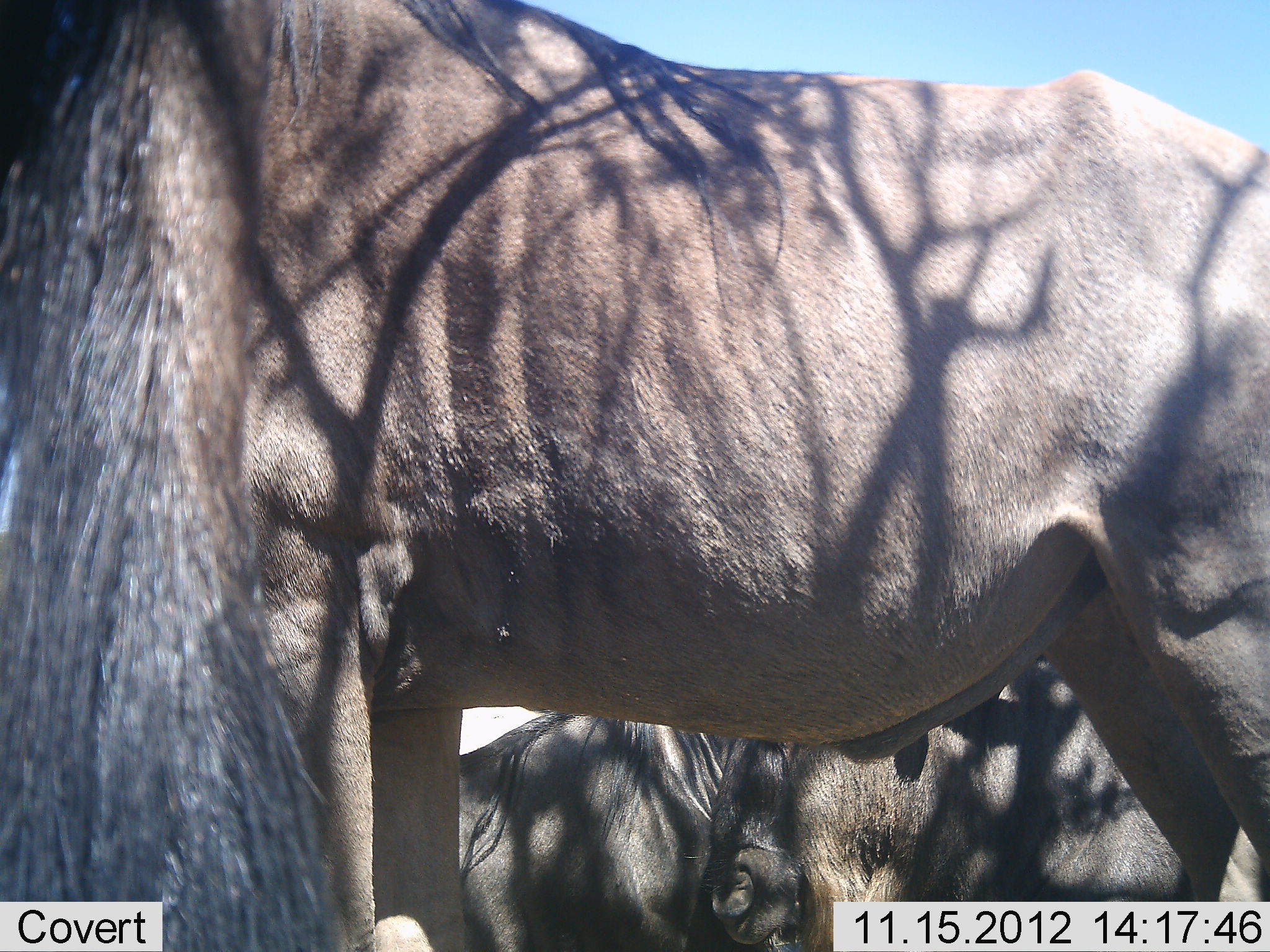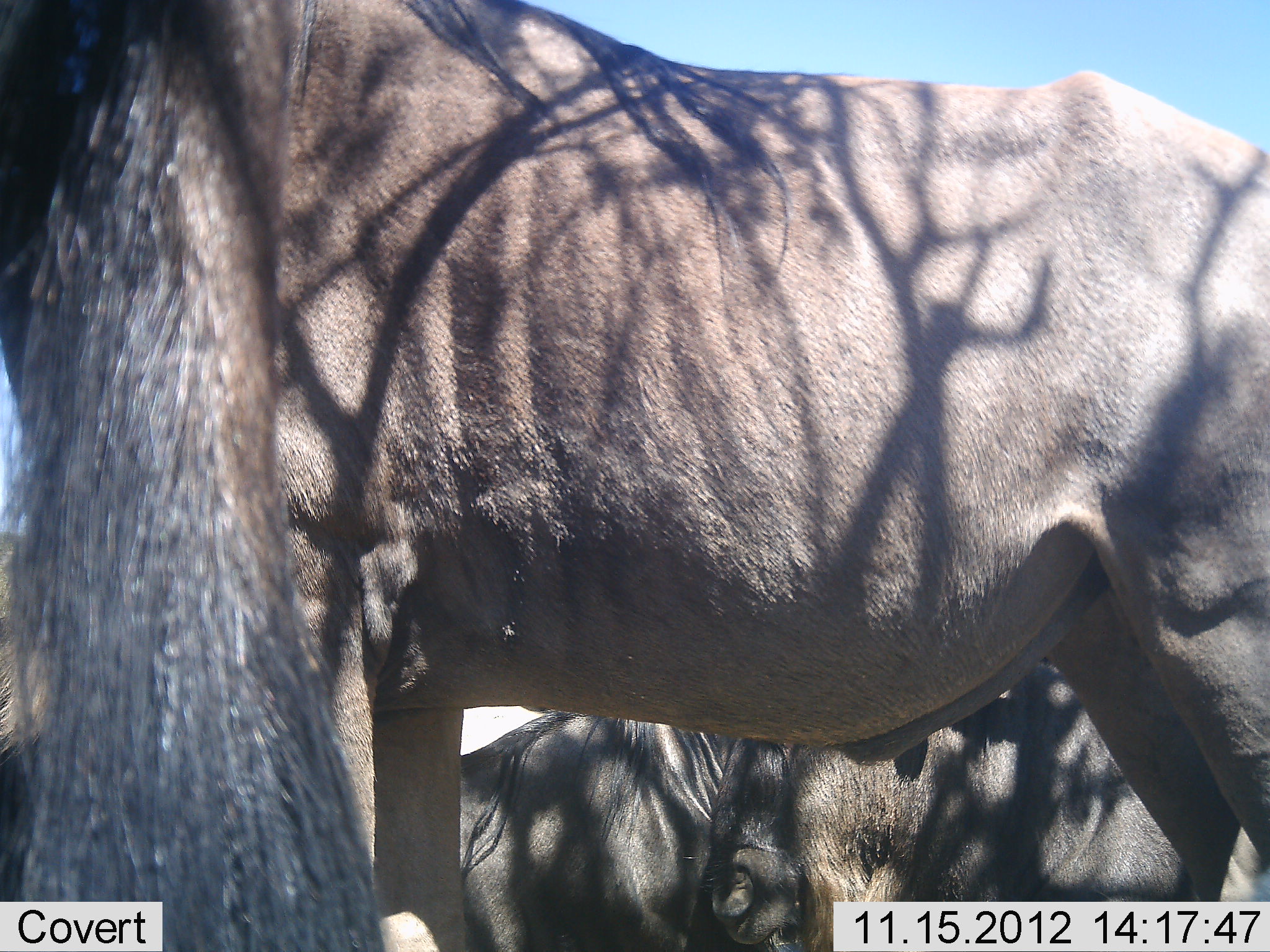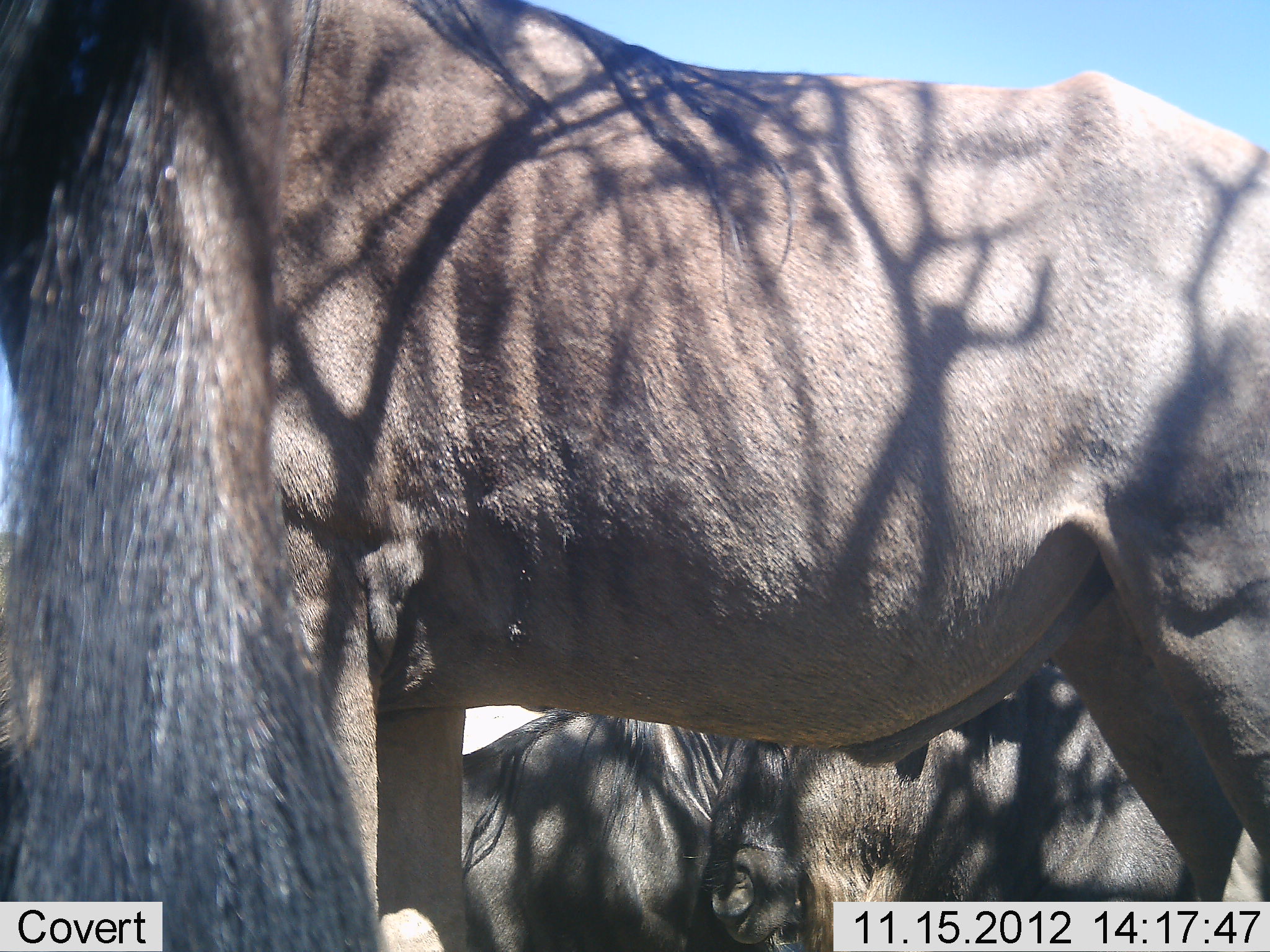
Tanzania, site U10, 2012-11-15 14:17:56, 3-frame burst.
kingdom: Animalia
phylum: Chordata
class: Mammalia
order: Artiodactyla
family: Bovidae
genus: Connochaetes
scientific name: Connochaetes taurinus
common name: blue wildebeest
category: wildebeest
Wildebeest (blue wildebeest) (Connochaetes taurinus), count 3. Behavior (volunteer vote fractions): standing 70%, resting 80%, moving 0%, interacting 0%. Young present (vote fraction): 0%. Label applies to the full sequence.